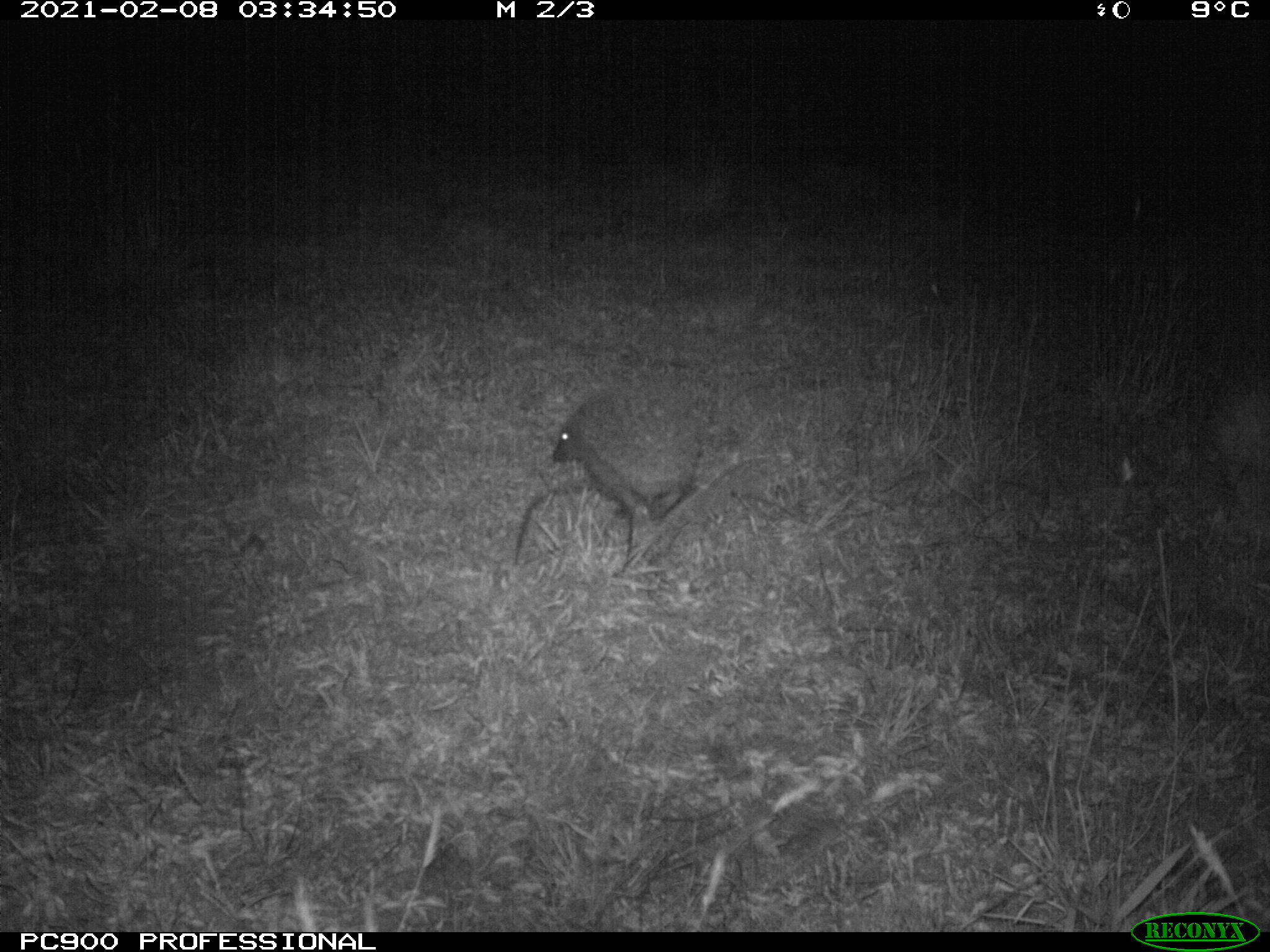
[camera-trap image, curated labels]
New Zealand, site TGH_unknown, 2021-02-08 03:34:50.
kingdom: Animalia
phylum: Chordata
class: Mammalia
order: Eulipotyphla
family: Erinaceidae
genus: Erinaceus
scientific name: Erinaceus europaeus europaeus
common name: european hedgehog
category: hedgehog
Hedgehog (european hedgehog) (Erinaceus europaeus europaeus).